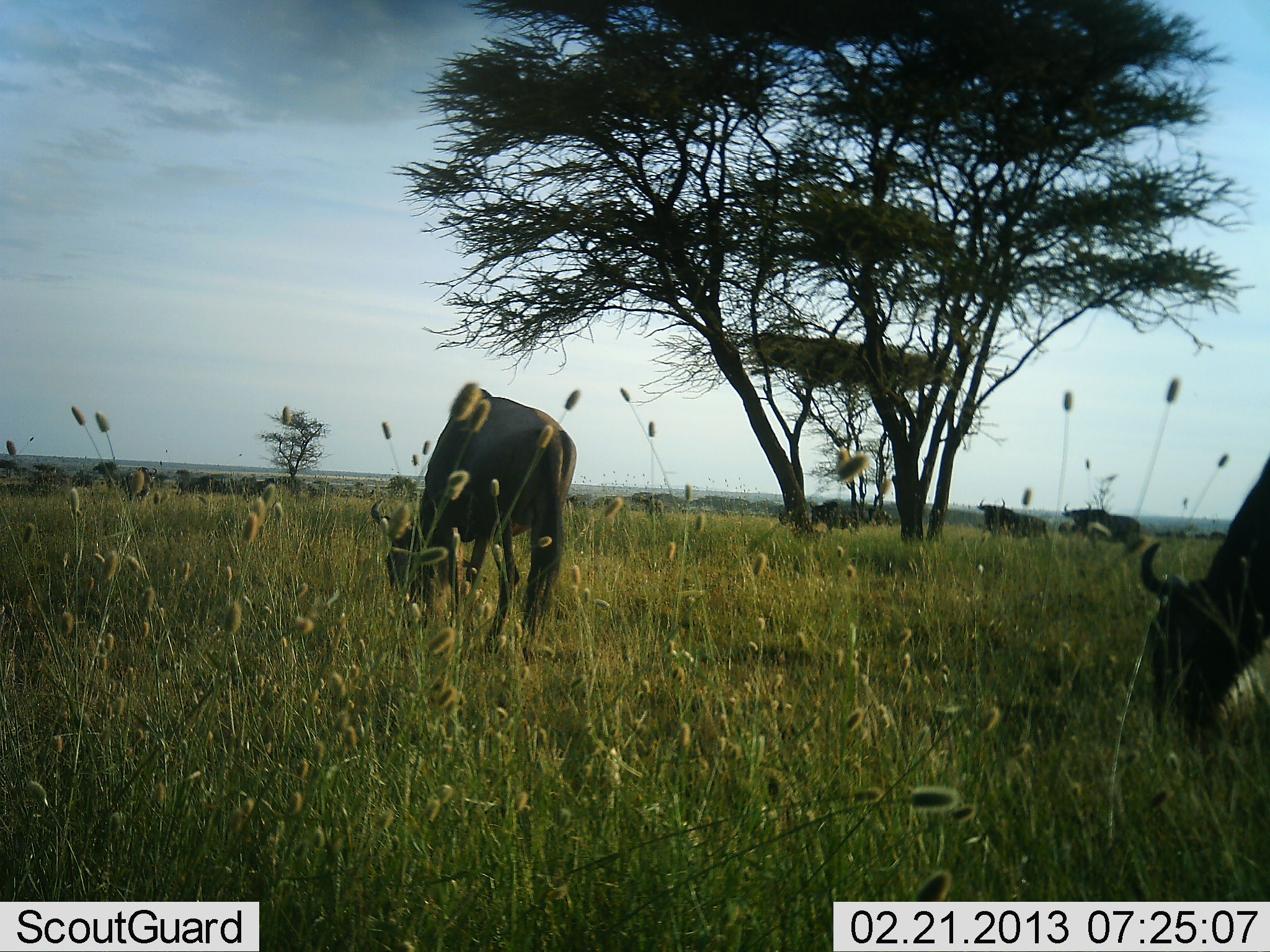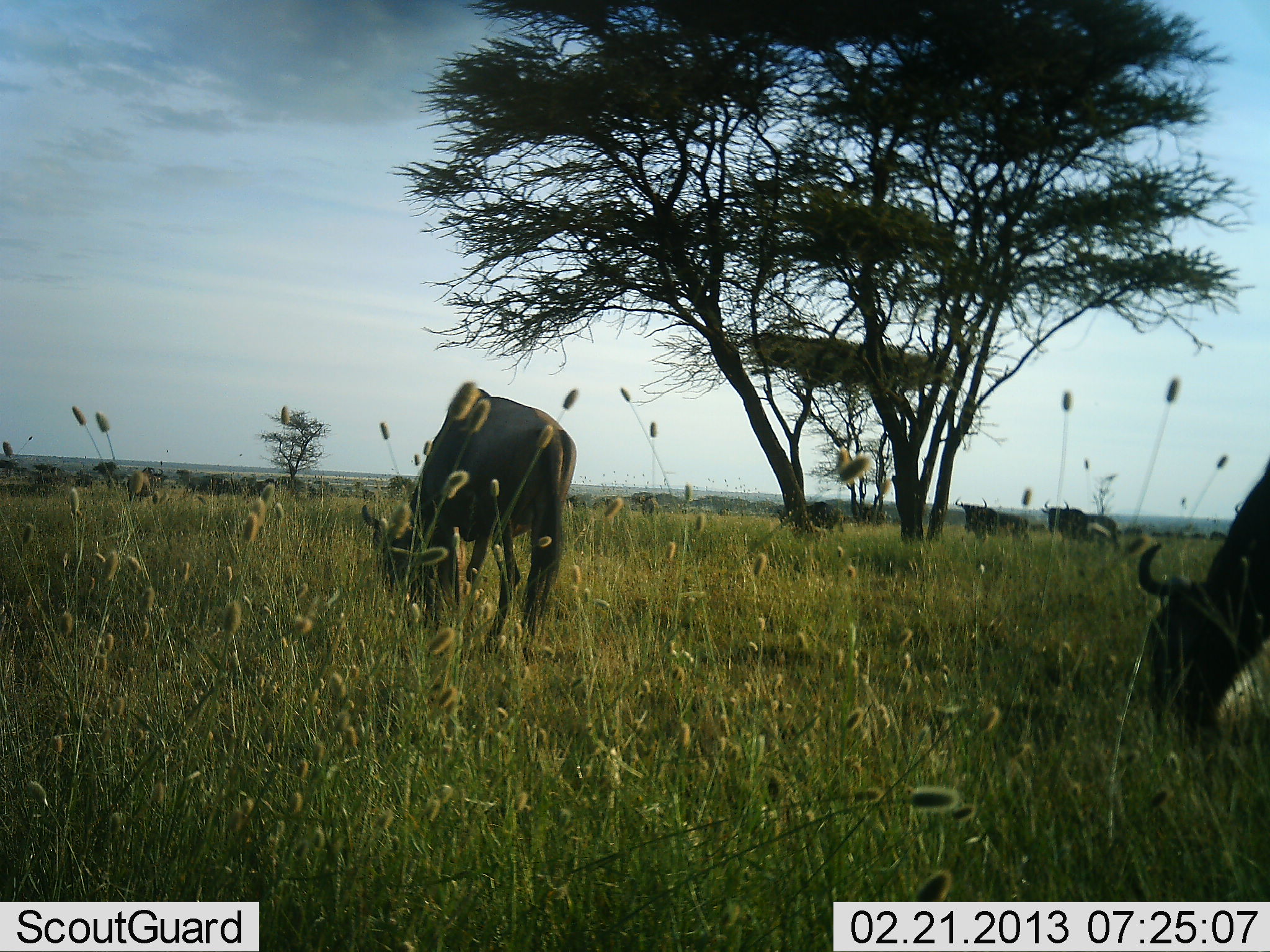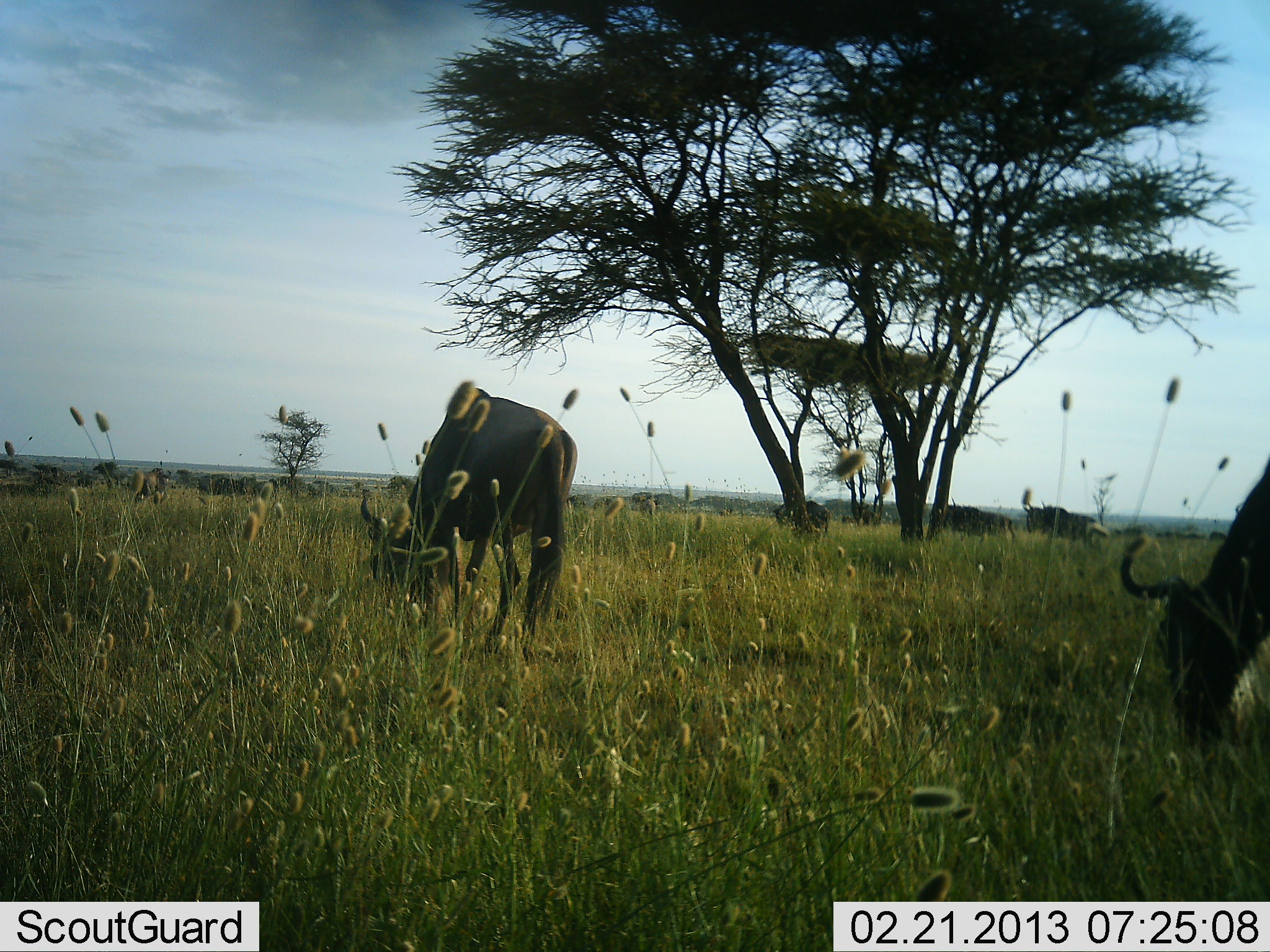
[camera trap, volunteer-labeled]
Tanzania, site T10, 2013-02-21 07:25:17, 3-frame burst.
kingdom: Animalia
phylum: Chordata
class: Mammalia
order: Artiodactyla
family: Bovidae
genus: Connochaetes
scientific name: Connochaetes taurinus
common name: blue wildebeest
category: wildebeest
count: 7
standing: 27%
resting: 3%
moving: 50%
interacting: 0%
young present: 0%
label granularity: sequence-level